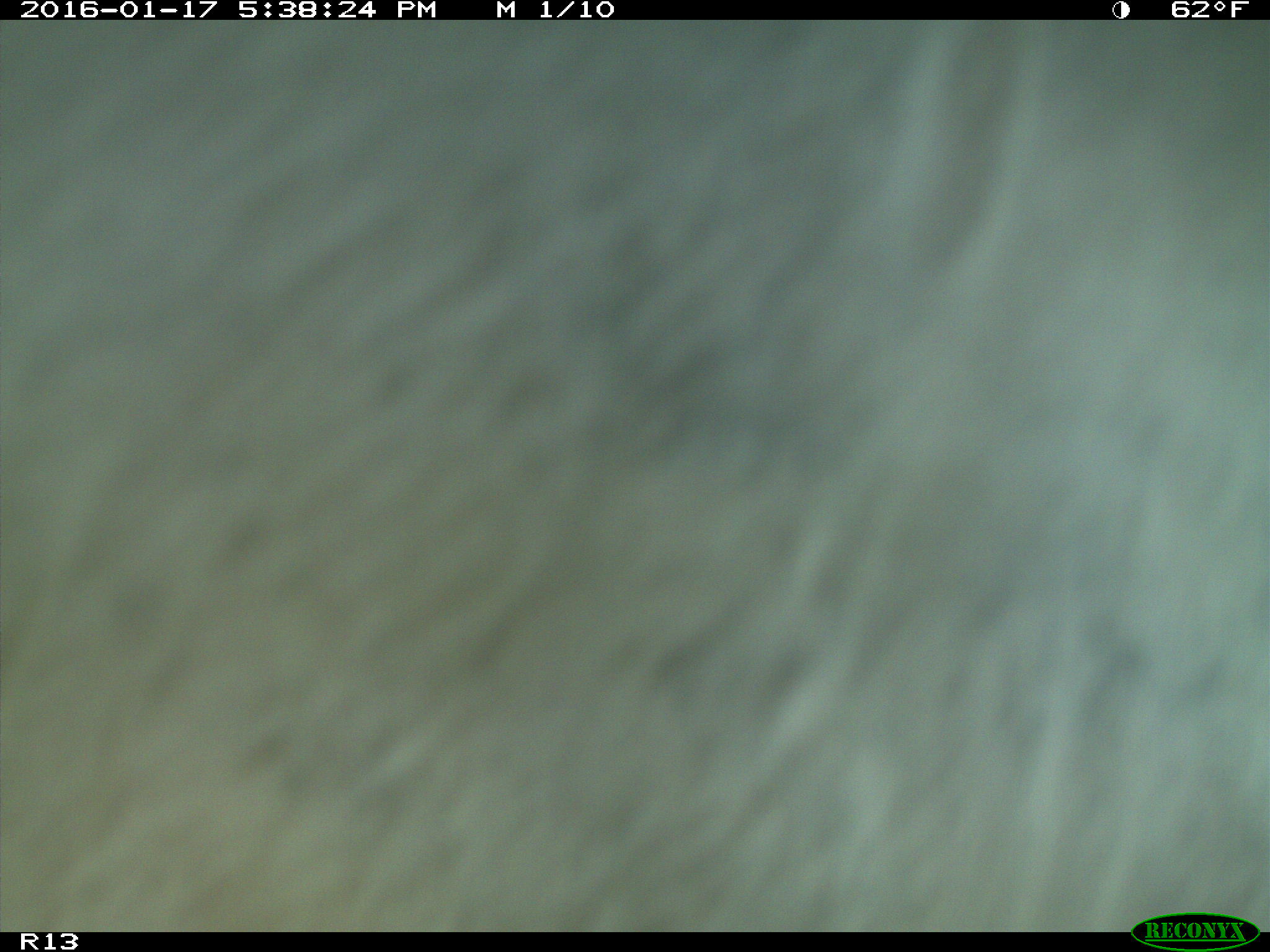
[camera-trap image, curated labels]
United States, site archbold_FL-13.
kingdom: Animalia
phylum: Chordata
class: Mammalia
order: Artiodactyla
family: Bovidae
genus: Bos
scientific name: Bos taurus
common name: domestic cow